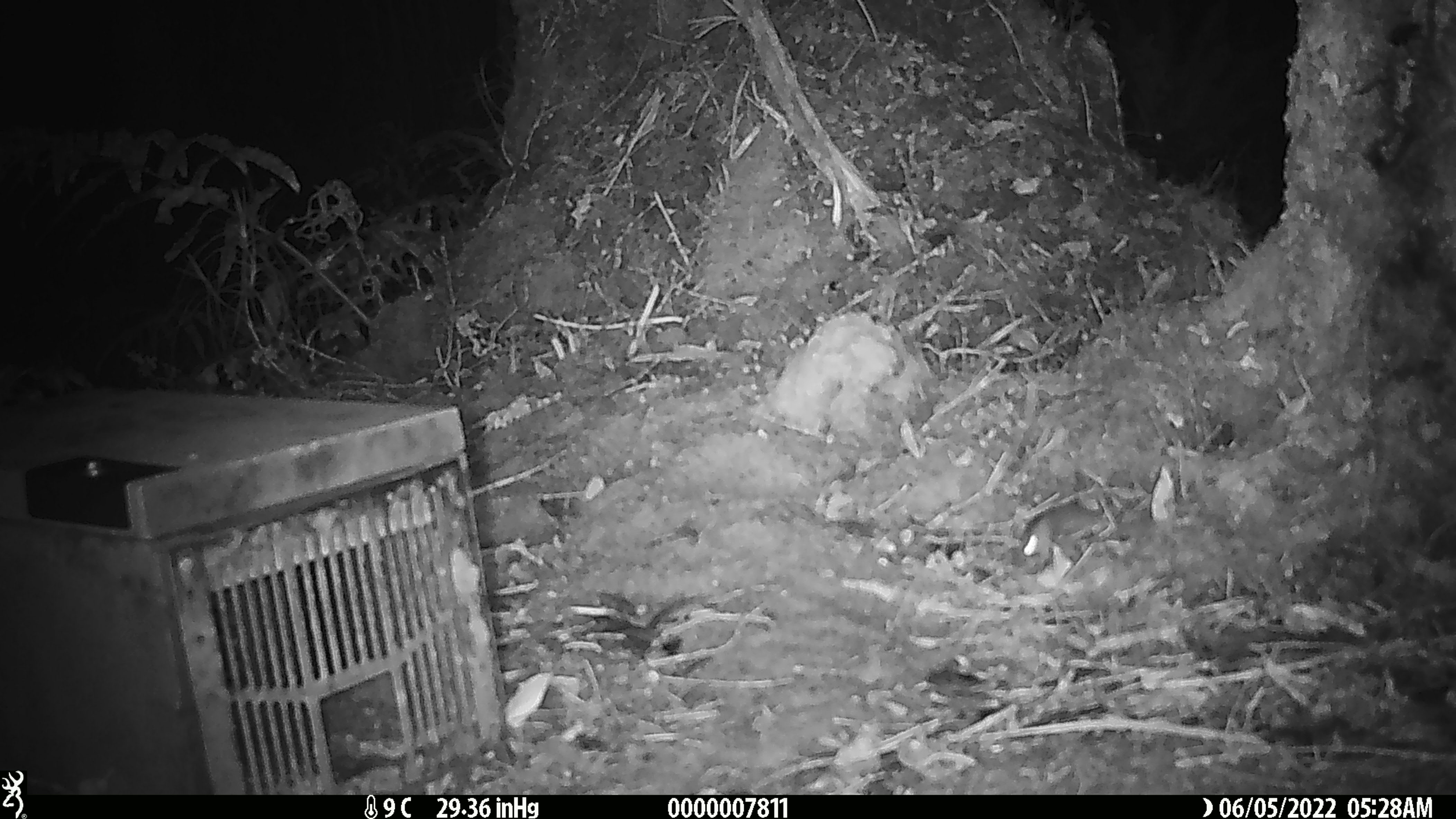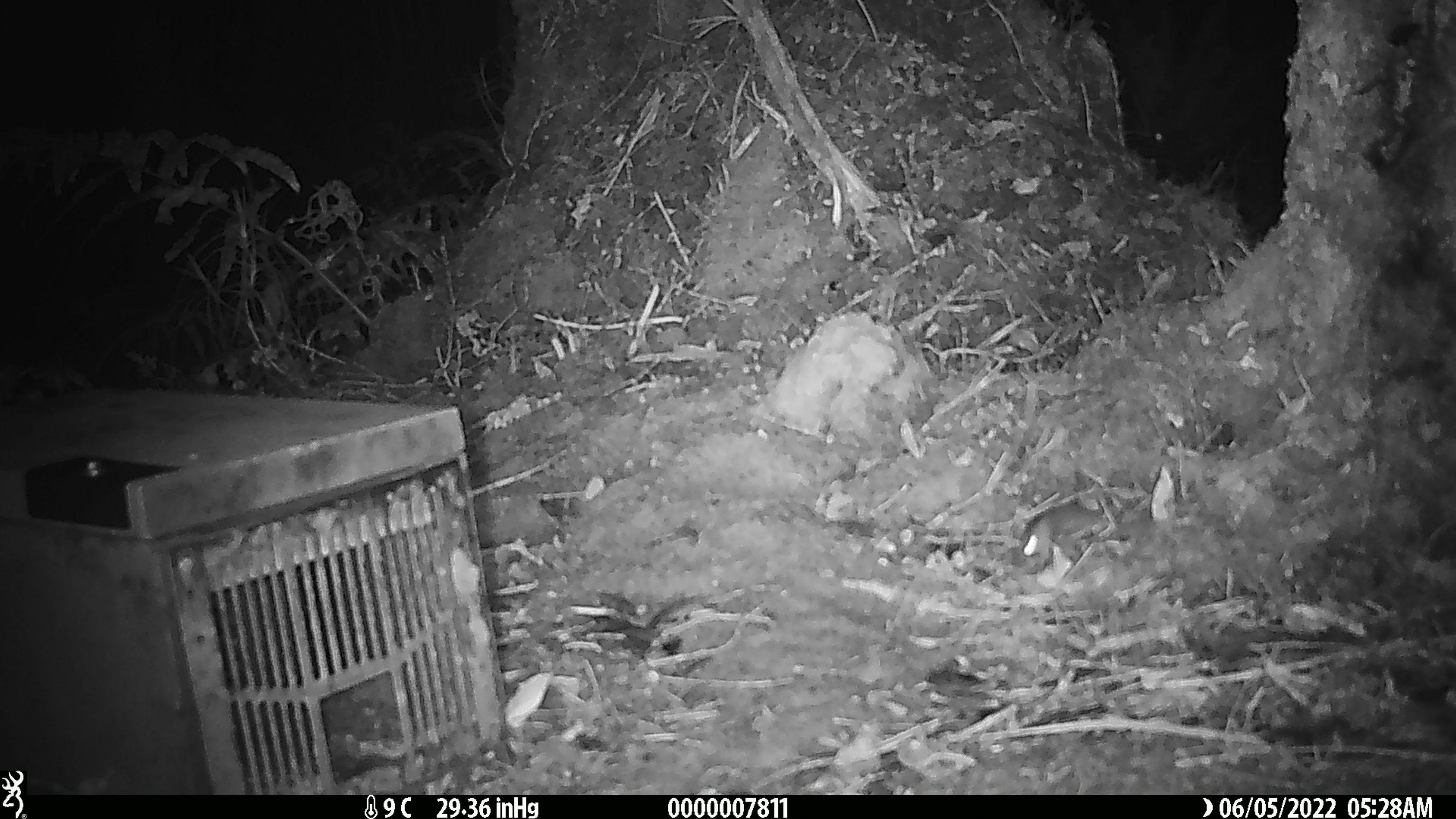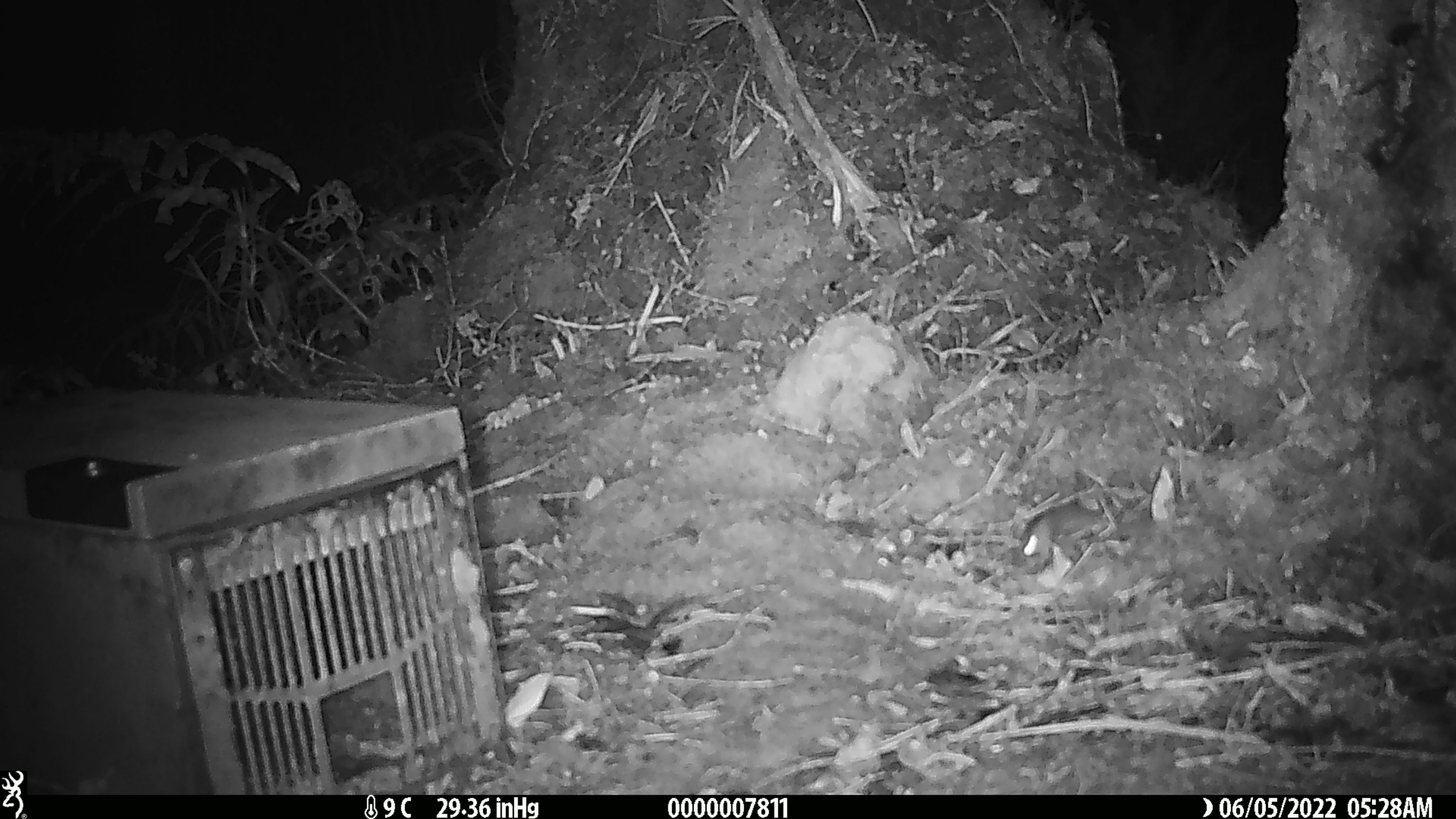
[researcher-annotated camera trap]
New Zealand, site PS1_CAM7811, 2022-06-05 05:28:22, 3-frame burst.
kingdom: Animalia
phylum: Chordata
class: Mammalia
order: Rodentia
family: Muridae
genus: Mus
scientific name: Mus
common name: mouse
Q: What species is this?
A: Mouse (Mus).